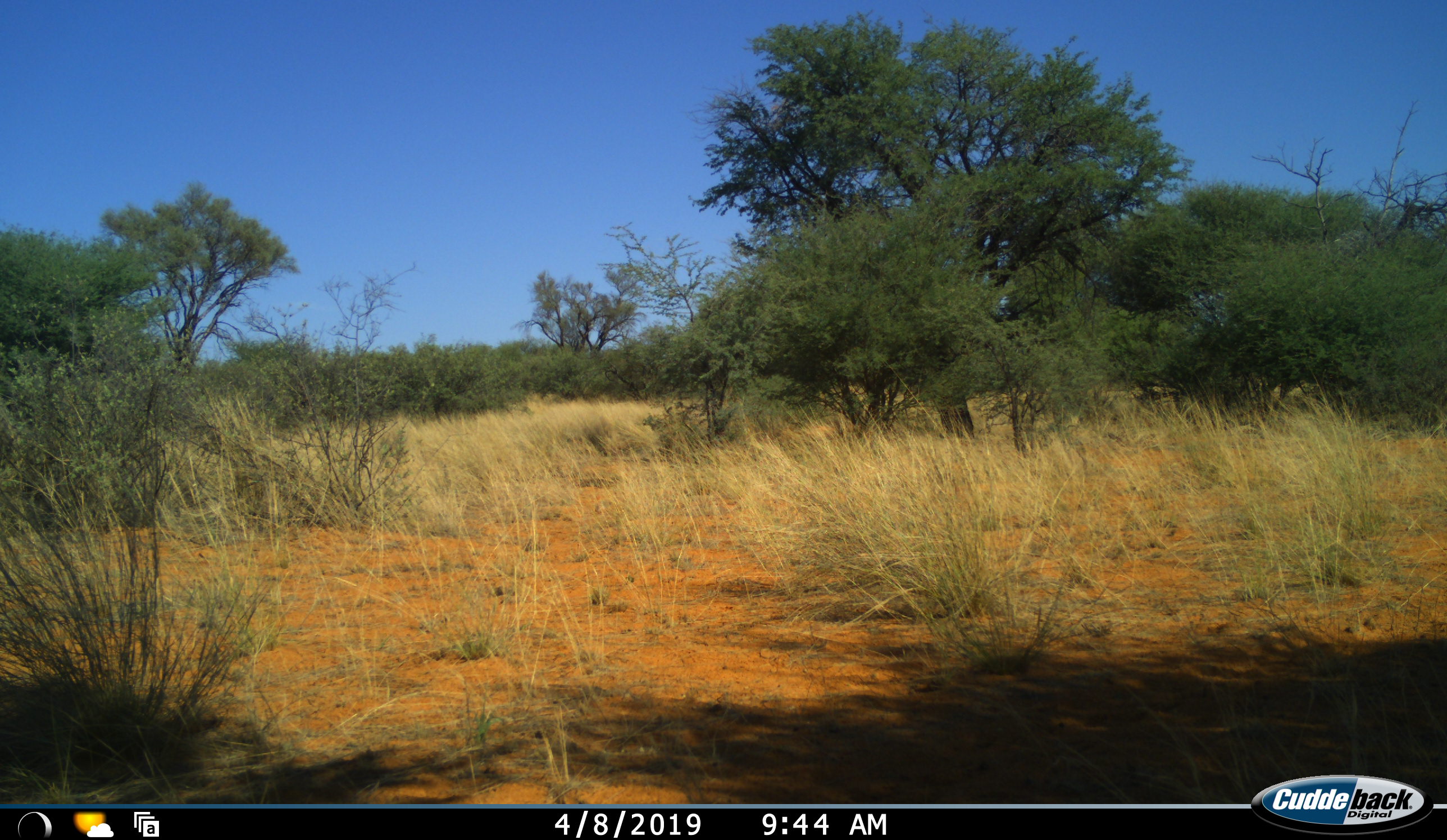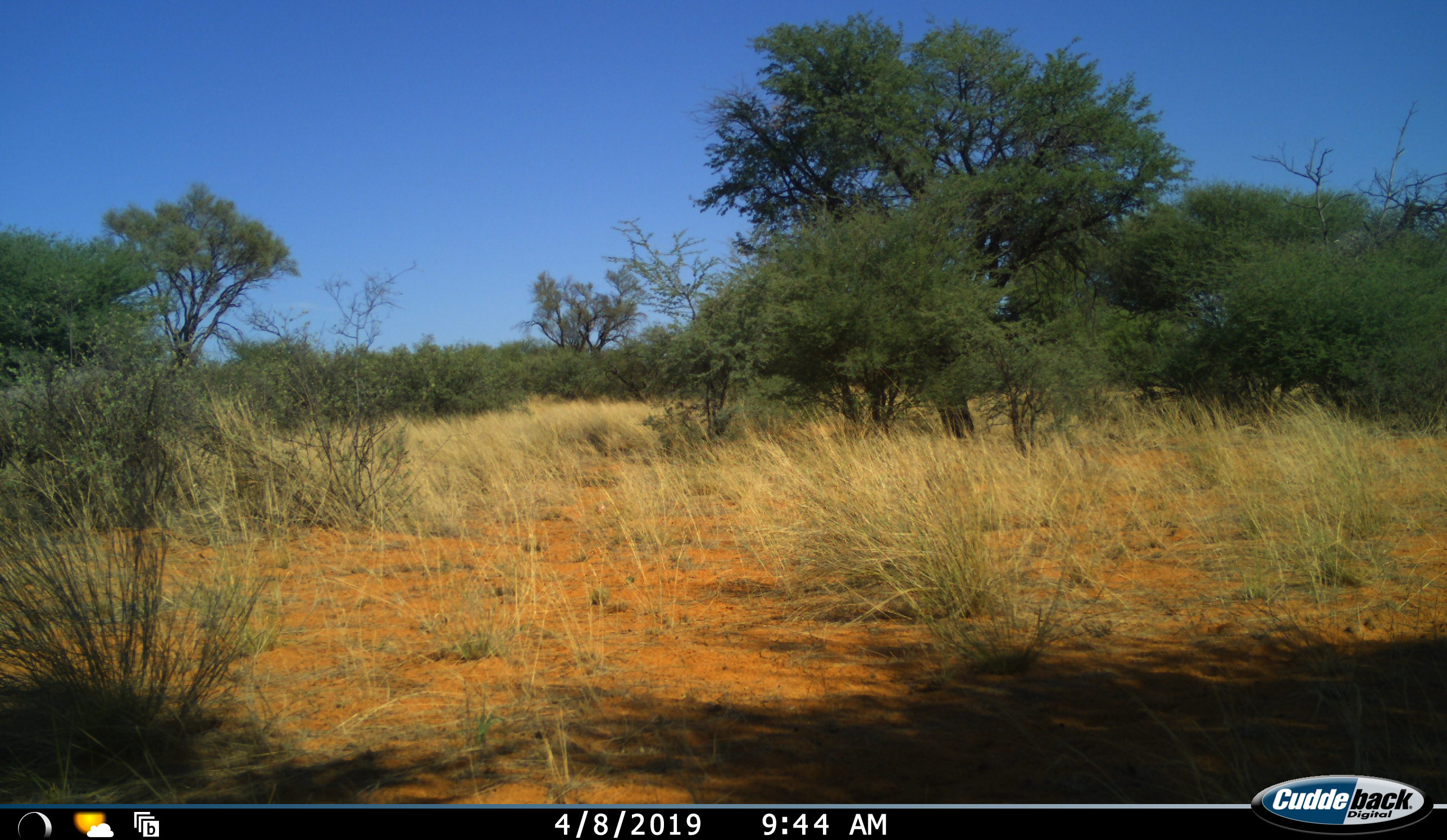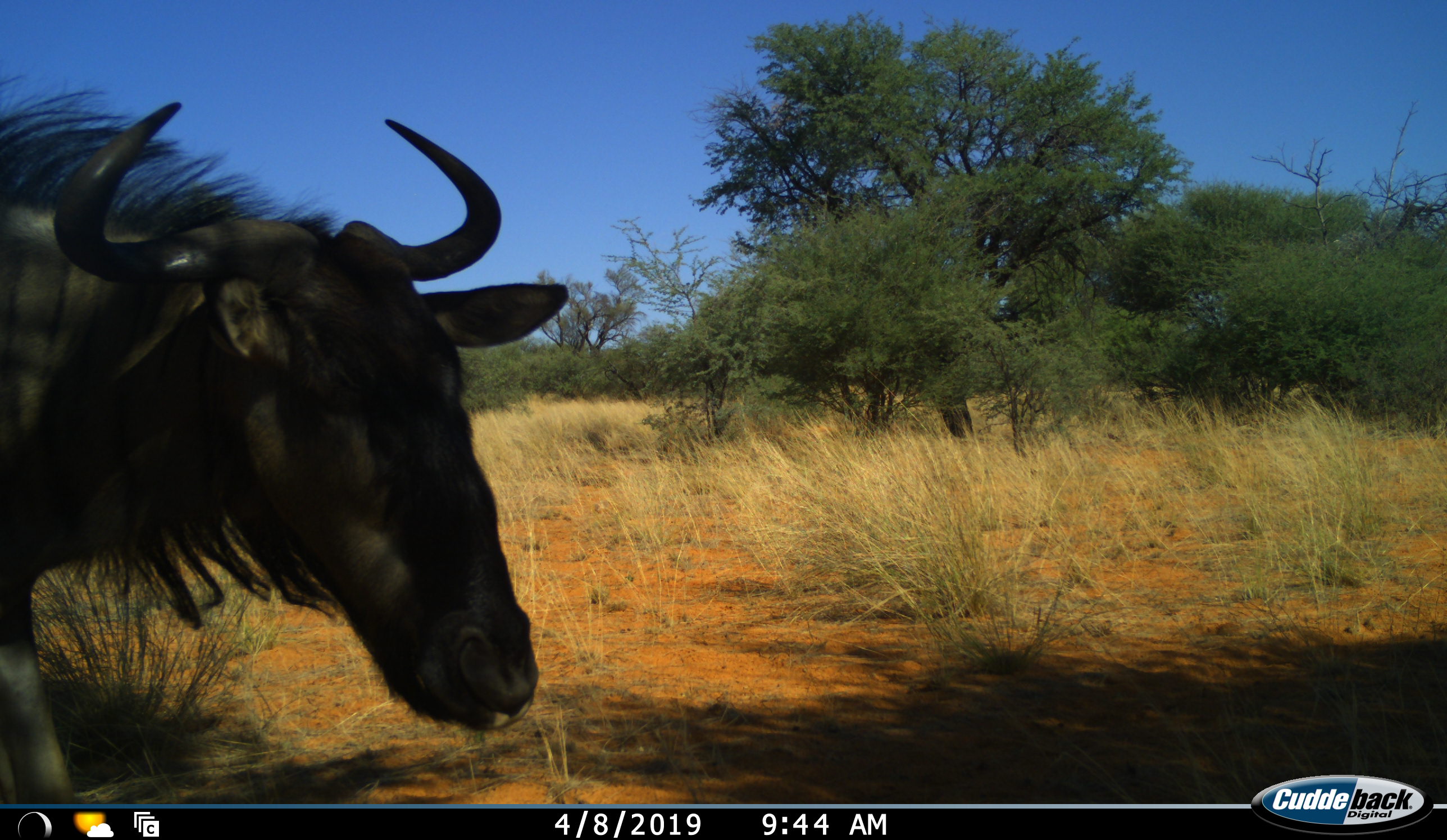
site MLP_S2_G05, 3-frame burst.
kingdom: Animalia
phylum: Chordata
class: Mammalia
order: Artiodactyla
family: Bovidae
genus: Connochaetes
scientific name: Connochaetes taurinus taurinus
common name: blue wildebeest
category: wildebeestblue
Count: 1.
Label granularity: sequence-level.